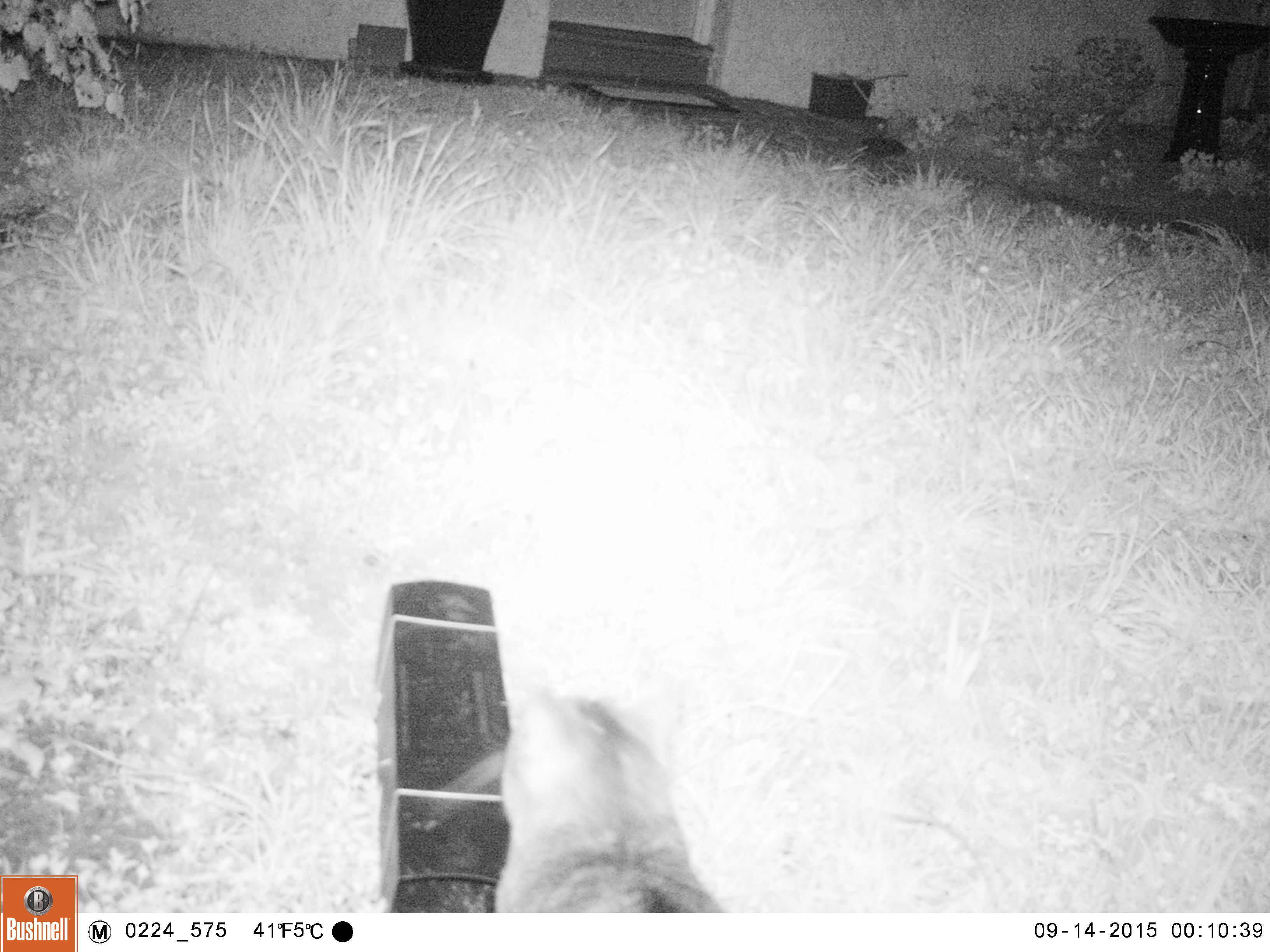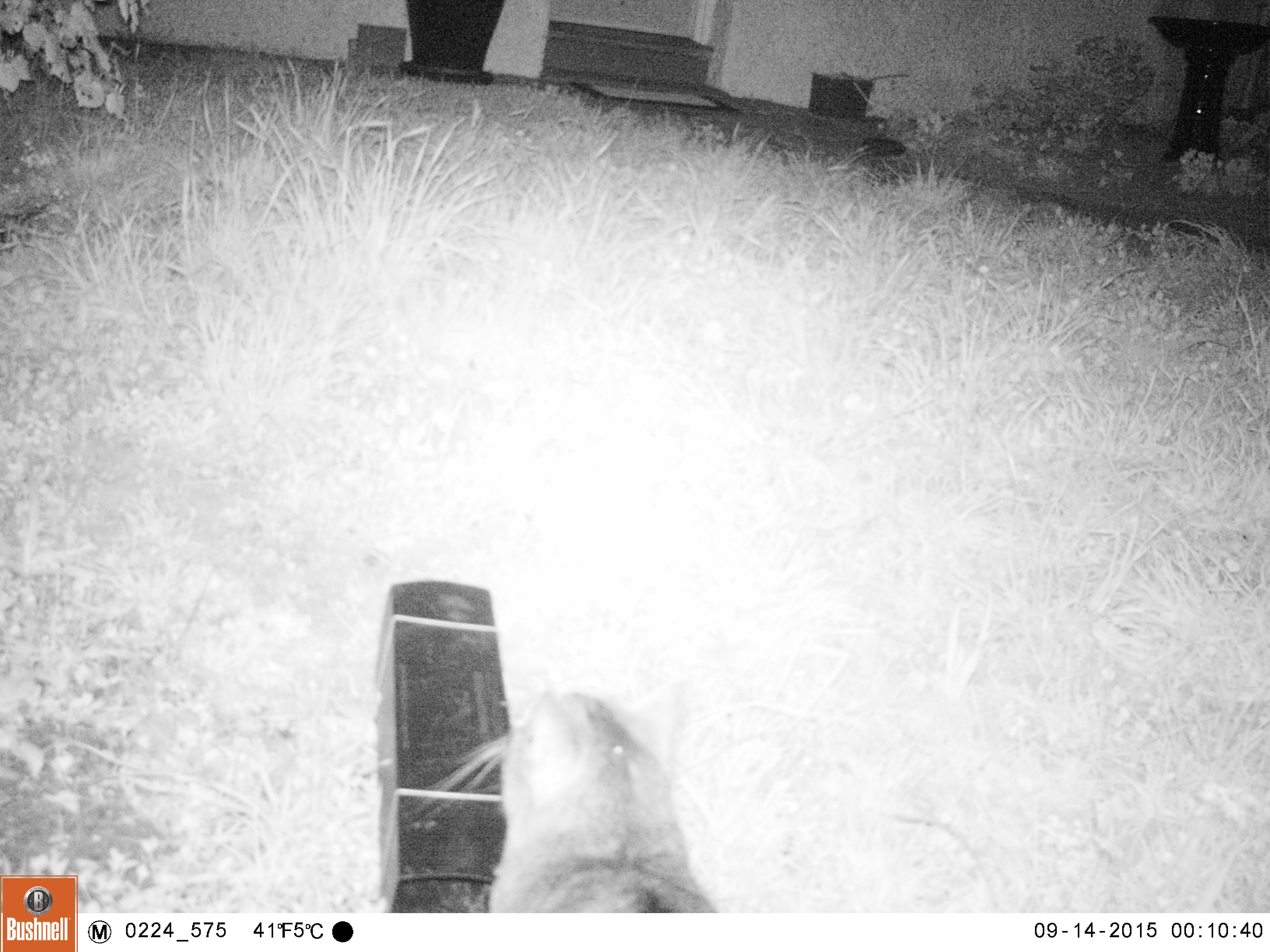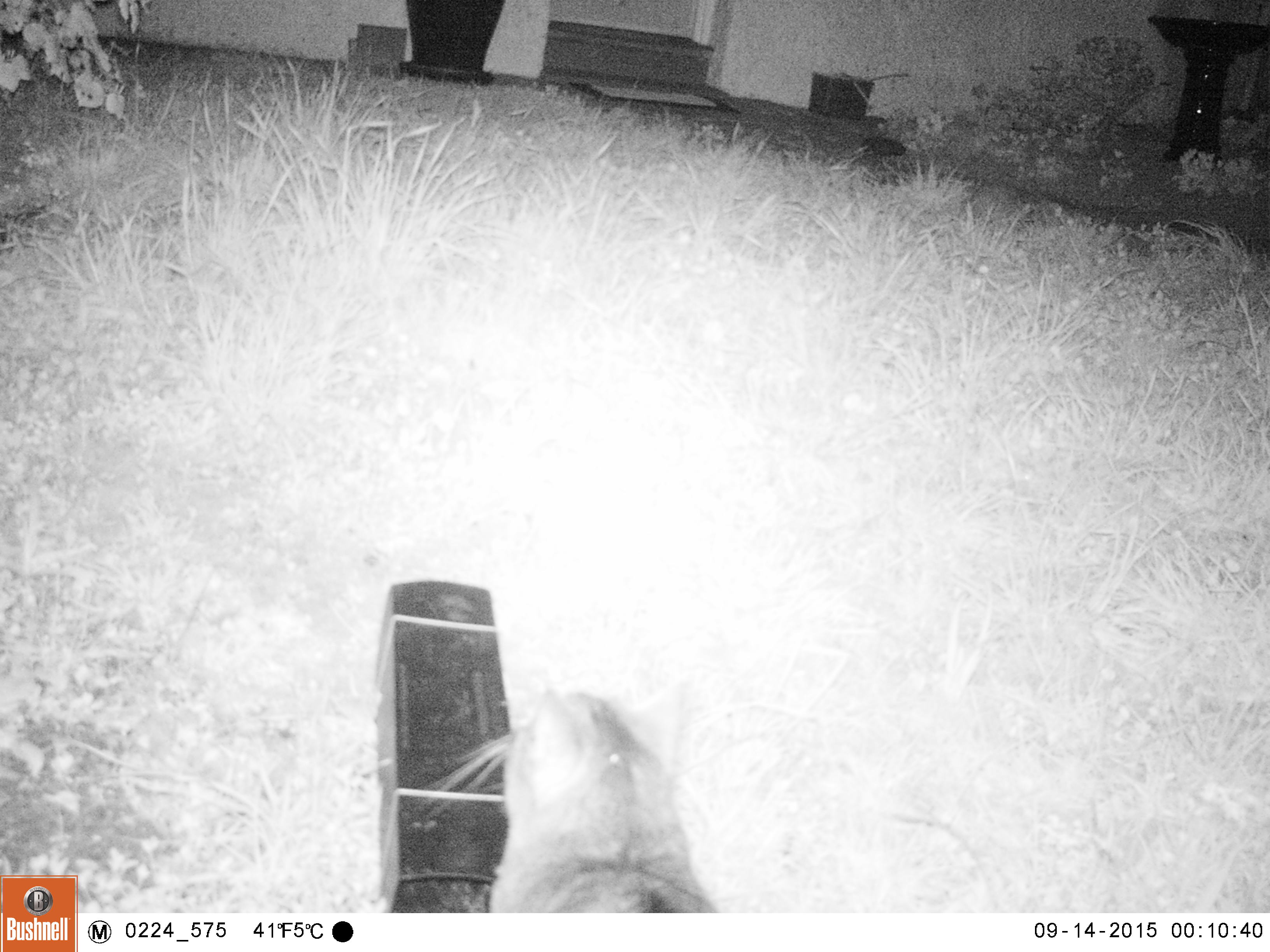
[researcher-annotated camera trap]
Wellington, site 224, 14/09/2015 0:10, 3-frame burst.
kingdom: Animalia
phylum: Chordata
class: Mammalia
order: Carnivora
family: Felidae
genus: Felis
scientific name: Felis catus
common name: cat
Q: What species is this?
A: Cat (Felis catus).